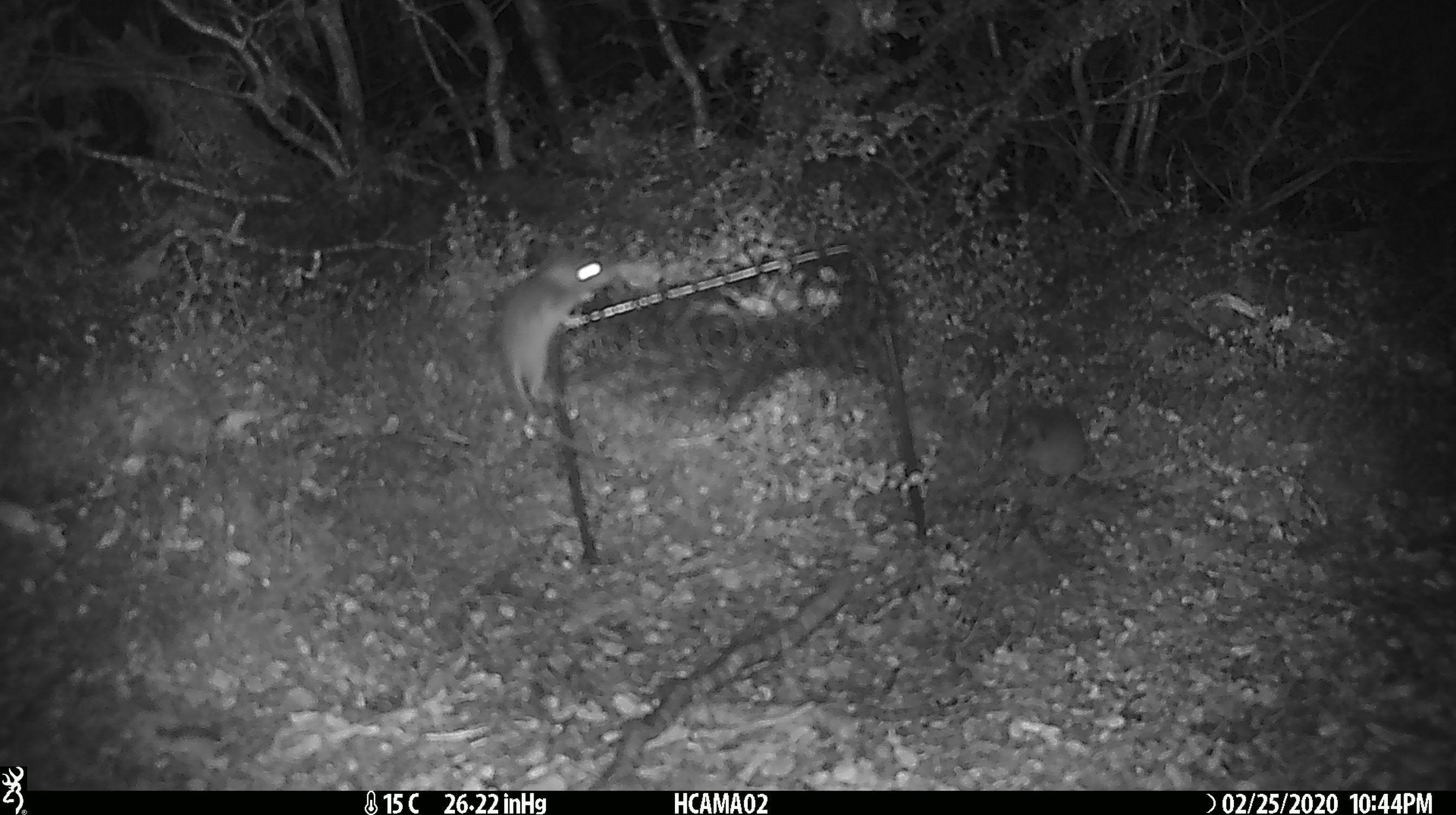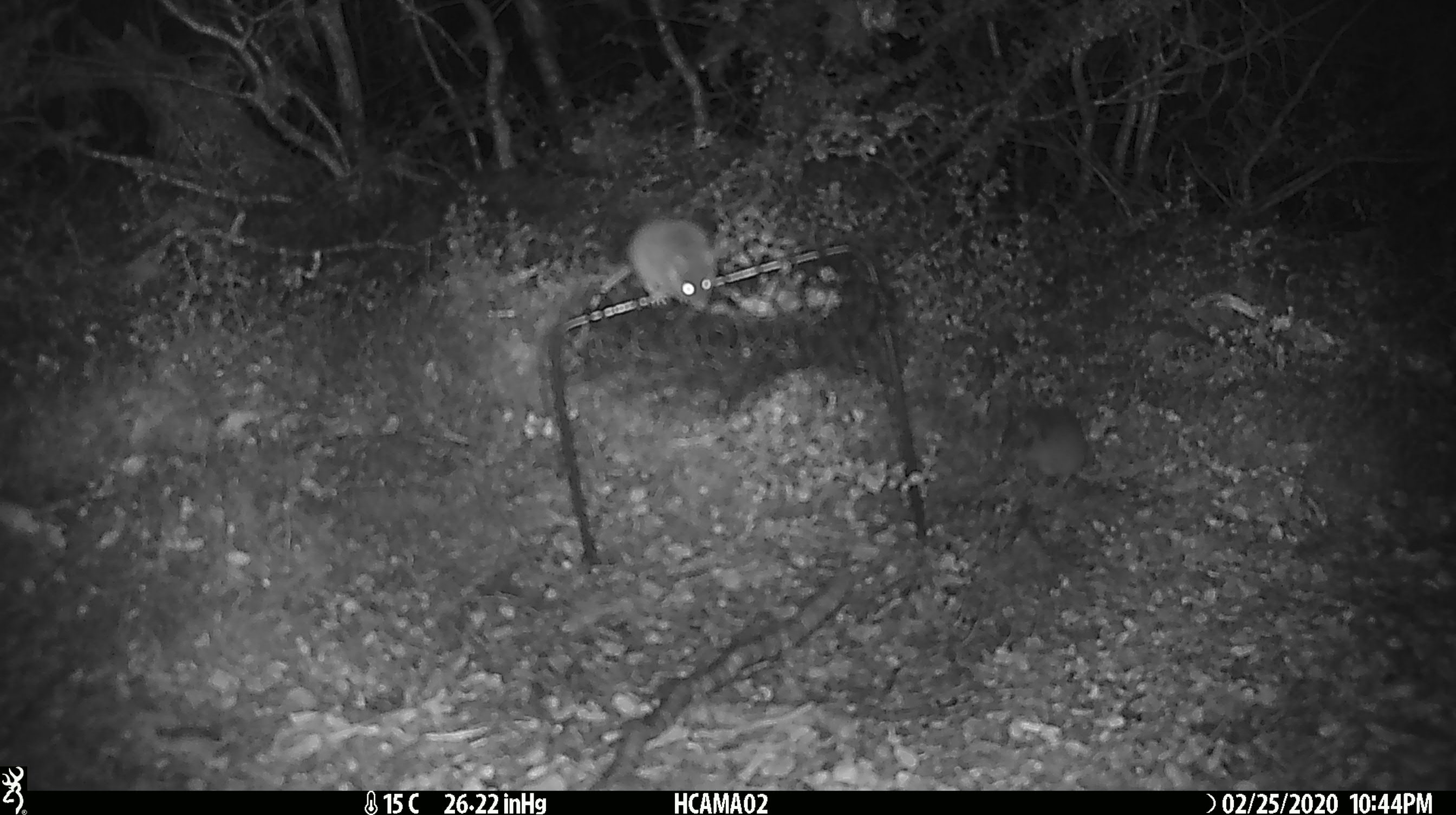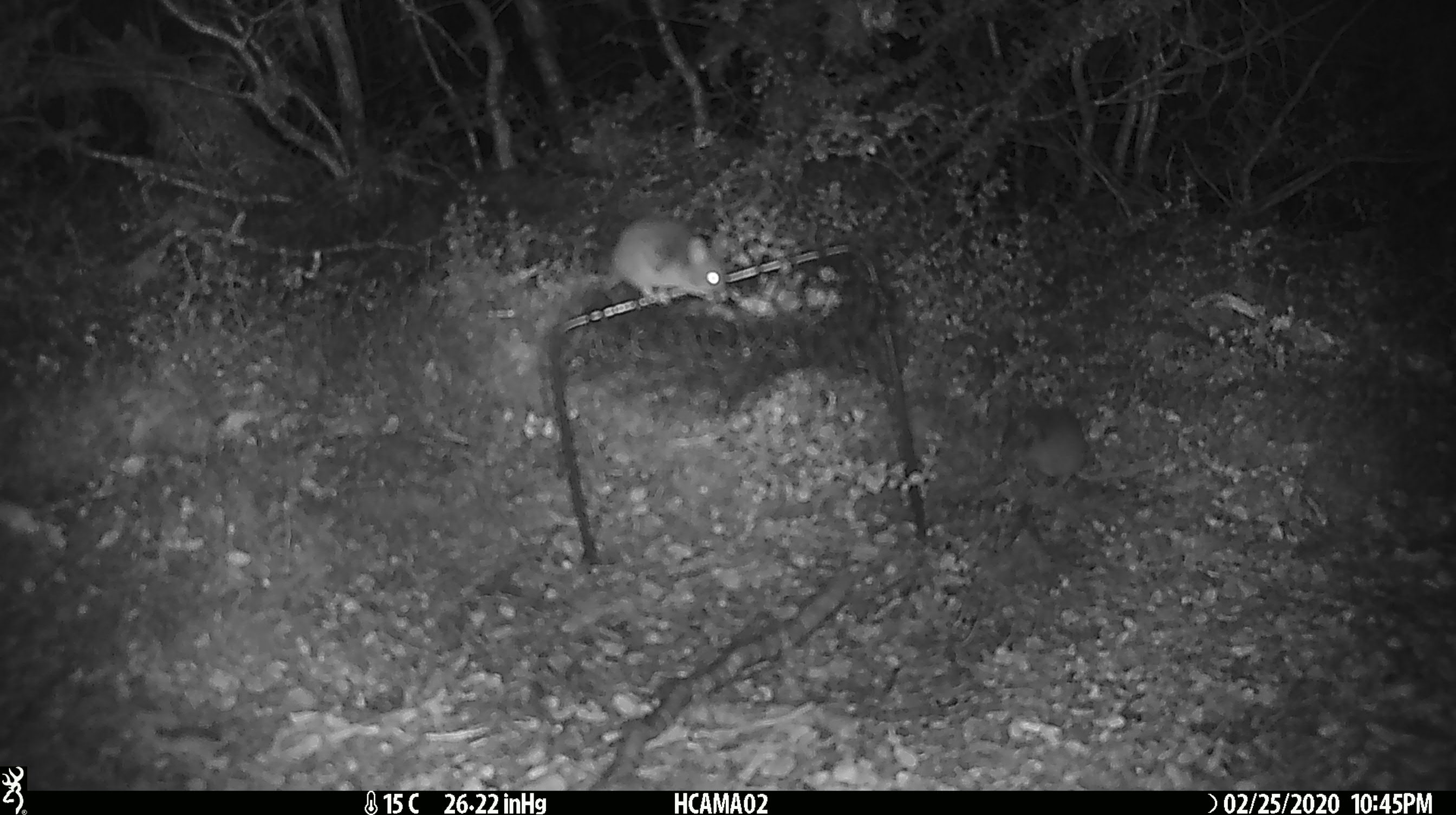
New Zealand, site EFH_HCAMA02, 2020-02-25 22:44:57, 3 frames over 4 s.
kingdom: Animalia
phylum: Chordata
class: Mammalia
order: Rodentia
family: Muridae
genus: Mus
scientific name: Mus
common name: mouse